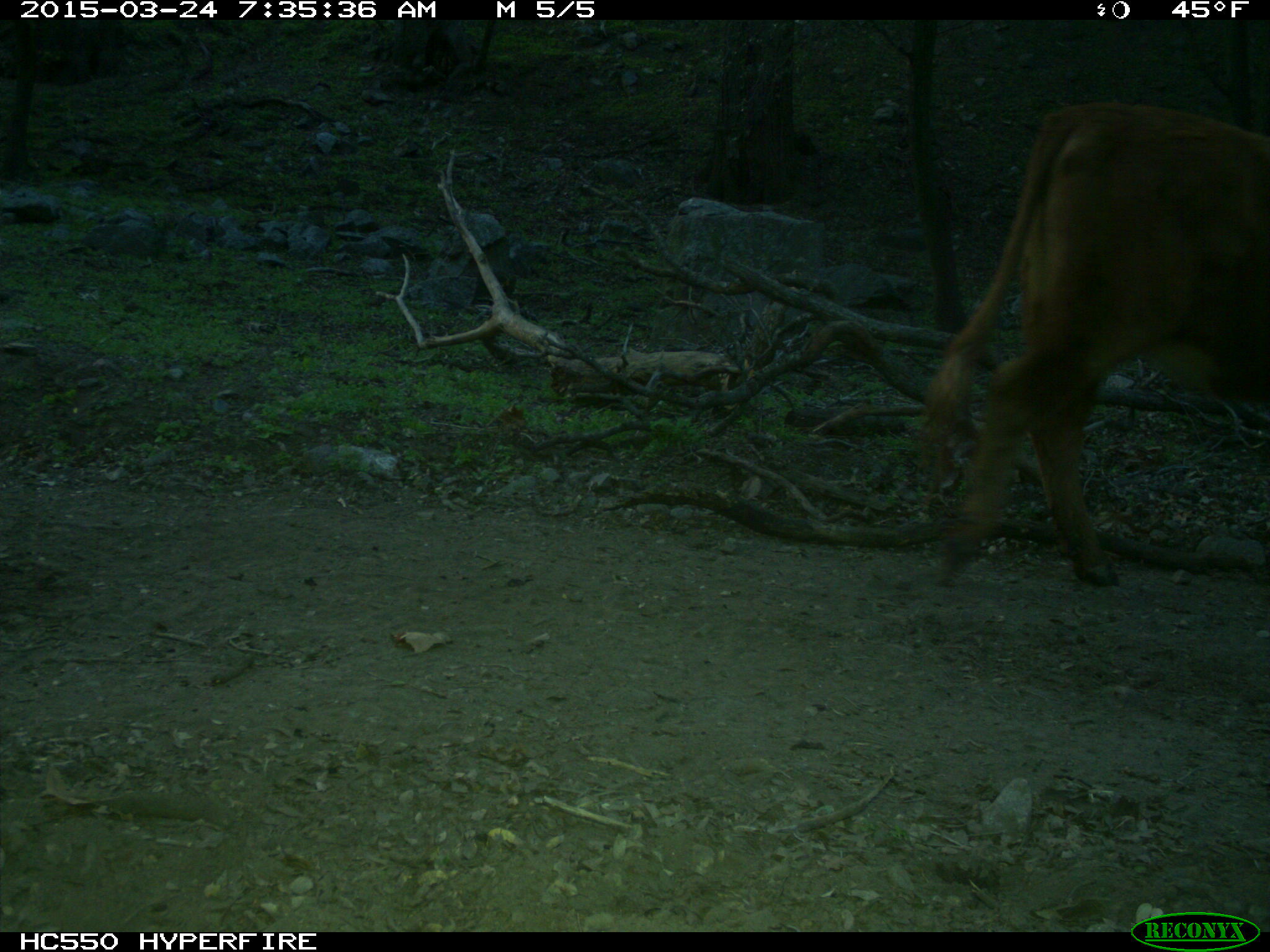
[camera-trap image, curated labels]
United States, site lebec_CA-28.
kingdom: Animalia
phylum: Chordata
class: Mammalia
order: Artiodactyla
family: Bovidae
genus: Bos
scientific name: Bos taurus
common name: domestic cow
Bos taurus (domestic cow).